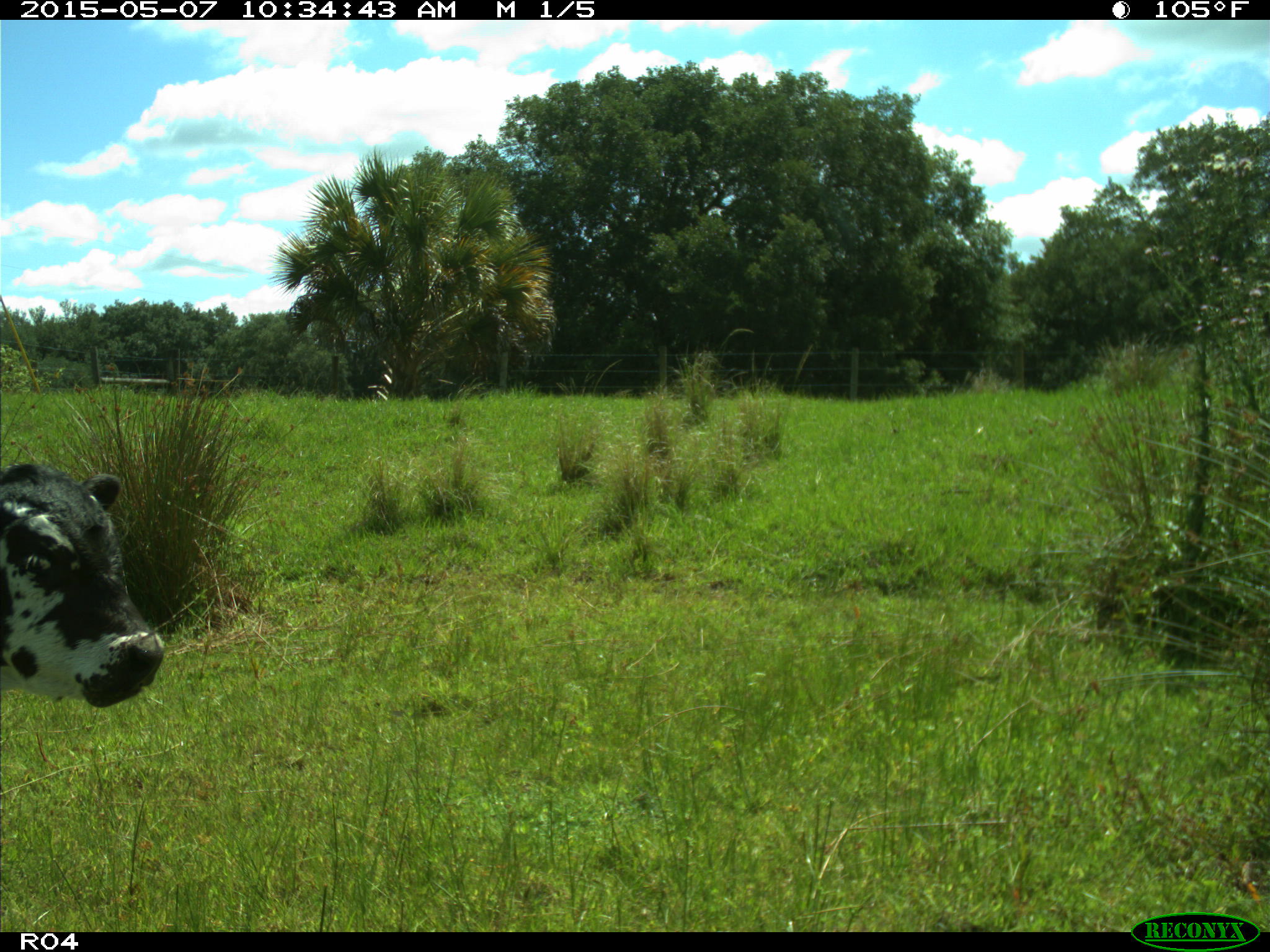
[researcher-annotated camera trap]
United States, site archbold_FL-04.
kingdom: Animalia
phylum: Chordata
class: Mammalia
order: Artiodactyla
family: Bovidae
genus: Bos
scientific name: Bos taurus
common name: domestic cow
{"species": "Bos taurus (domestic cow)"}